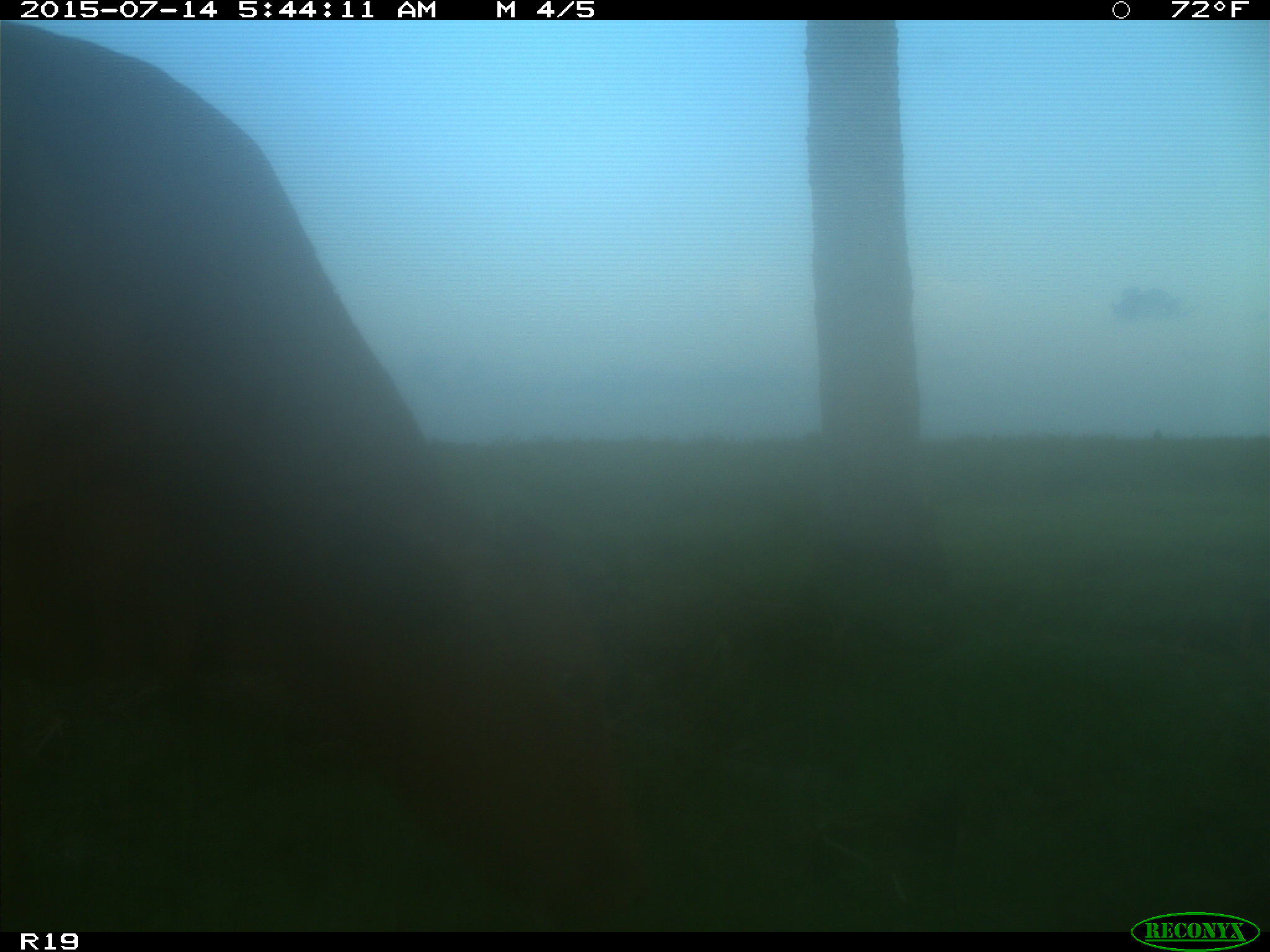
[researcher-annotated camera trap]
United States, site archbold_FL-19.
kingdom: Animalia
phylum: Chordata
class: Mammalia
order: Artiodactyla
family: Bovidae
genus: Bos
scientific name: Bos taurus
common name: domestic cow